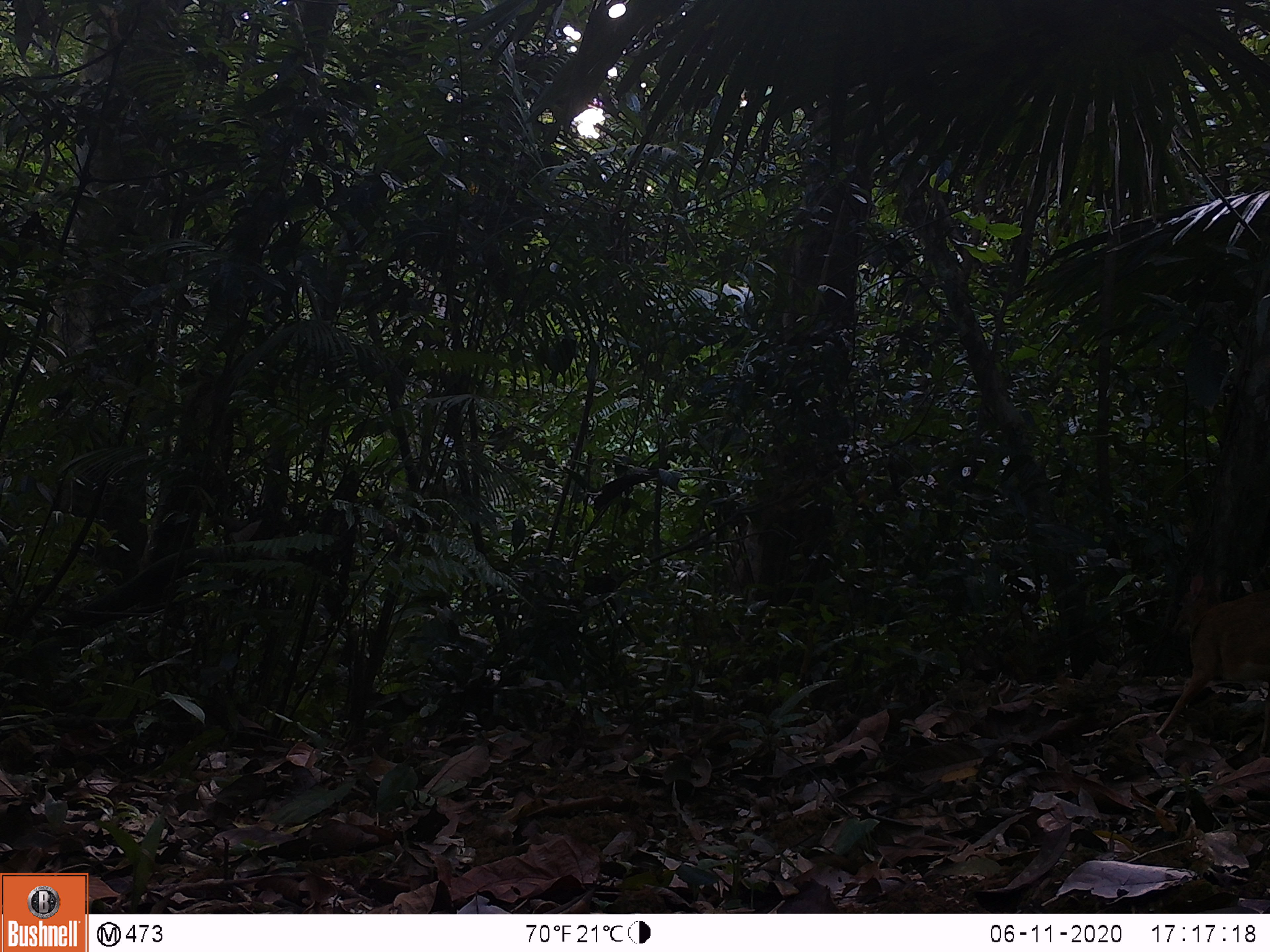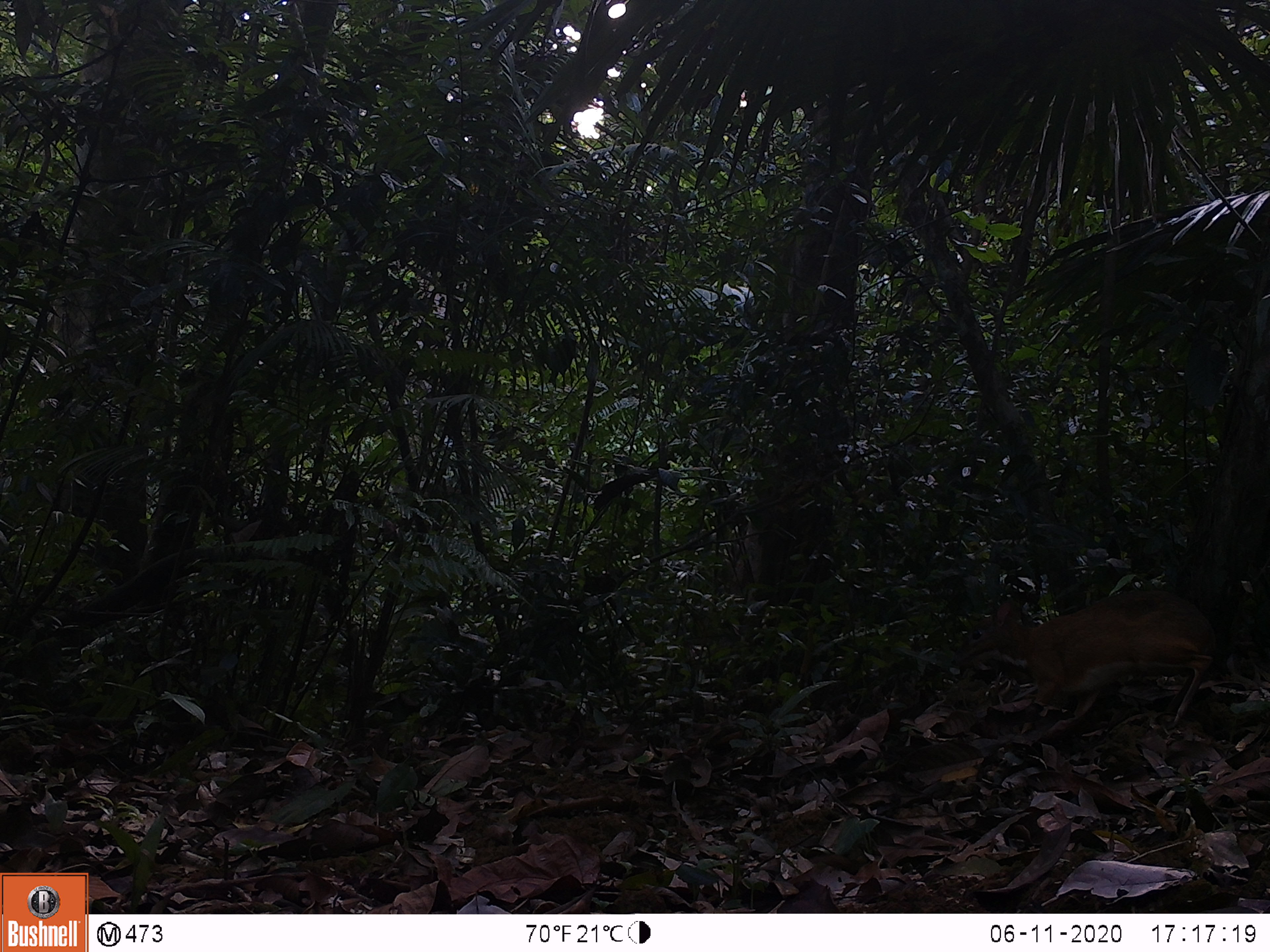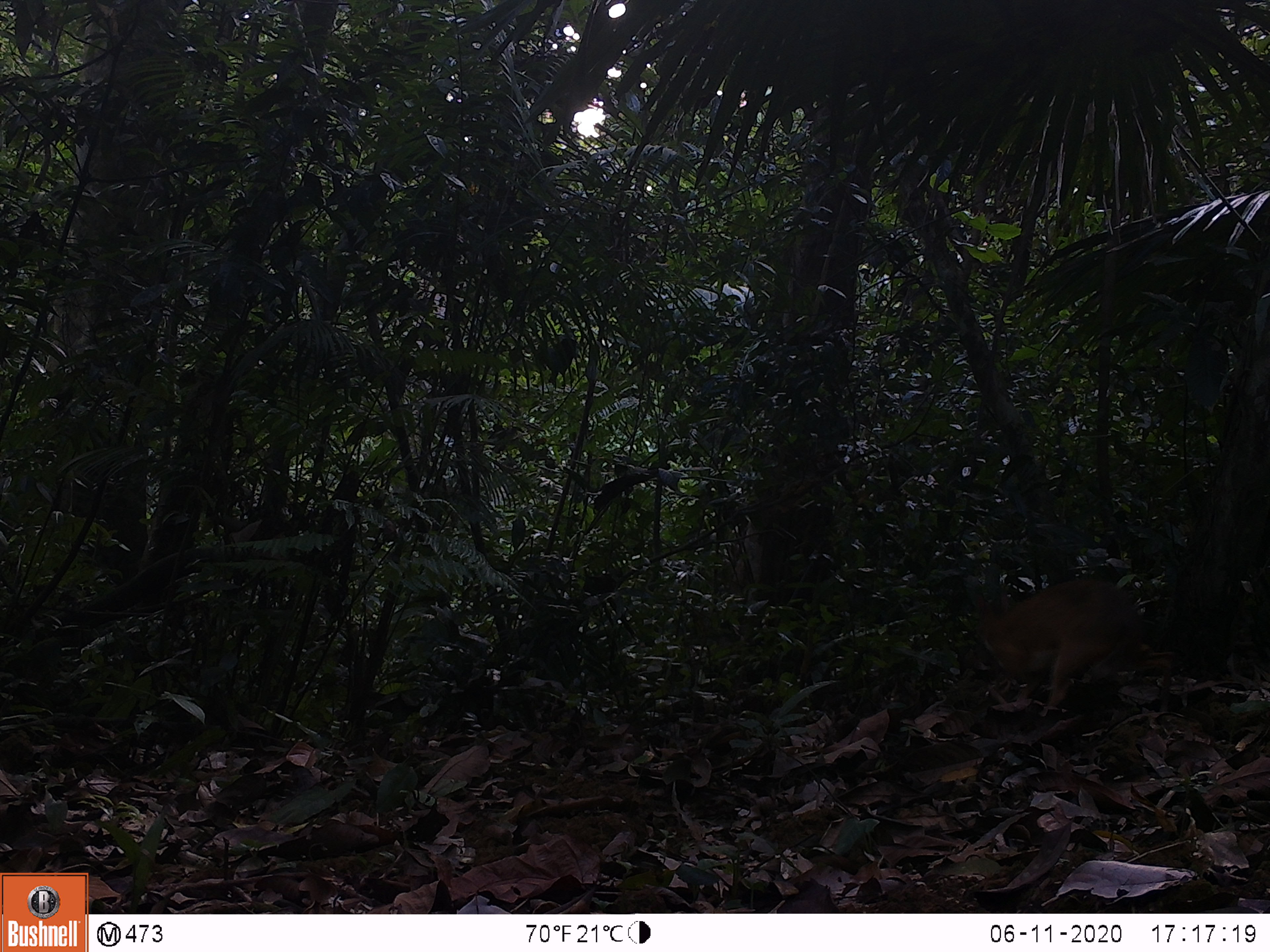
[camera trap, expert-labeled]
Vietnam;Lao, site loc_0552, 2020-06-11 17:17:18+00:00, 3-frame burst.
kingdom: Animalia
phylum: Chordata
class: Mammalia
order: Artiodactyla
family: Tragulidae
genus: Moschiola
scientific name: Moschiola meminna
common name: chevrotain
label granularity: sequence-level